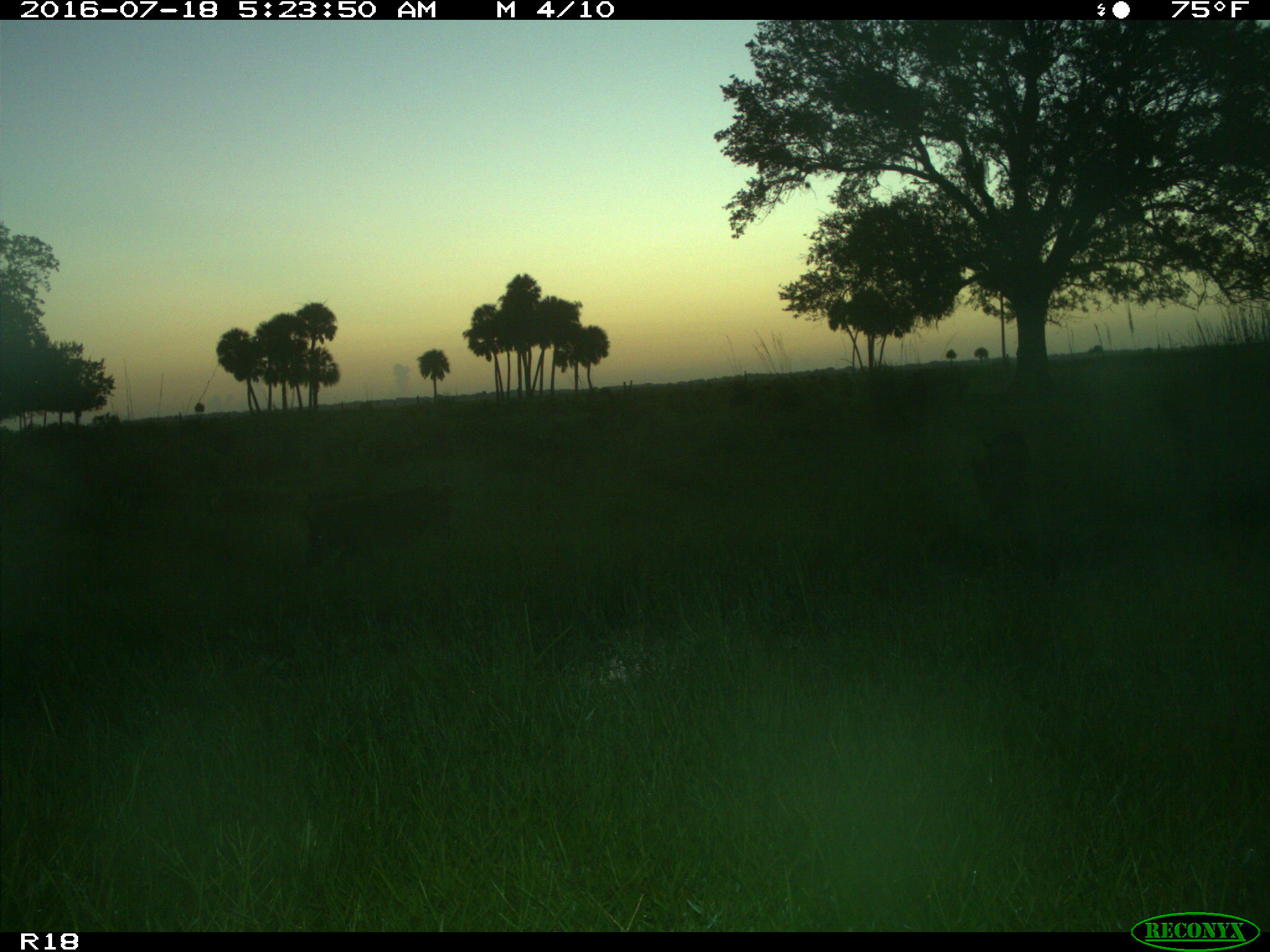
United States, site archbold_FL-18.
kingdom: Animalia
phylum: Chordata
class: Mammalia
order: Artiodactyla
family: Suidae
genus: Sus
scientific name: Sus scrofa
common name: wild boar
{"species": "Sus scrofa (wild boar)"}